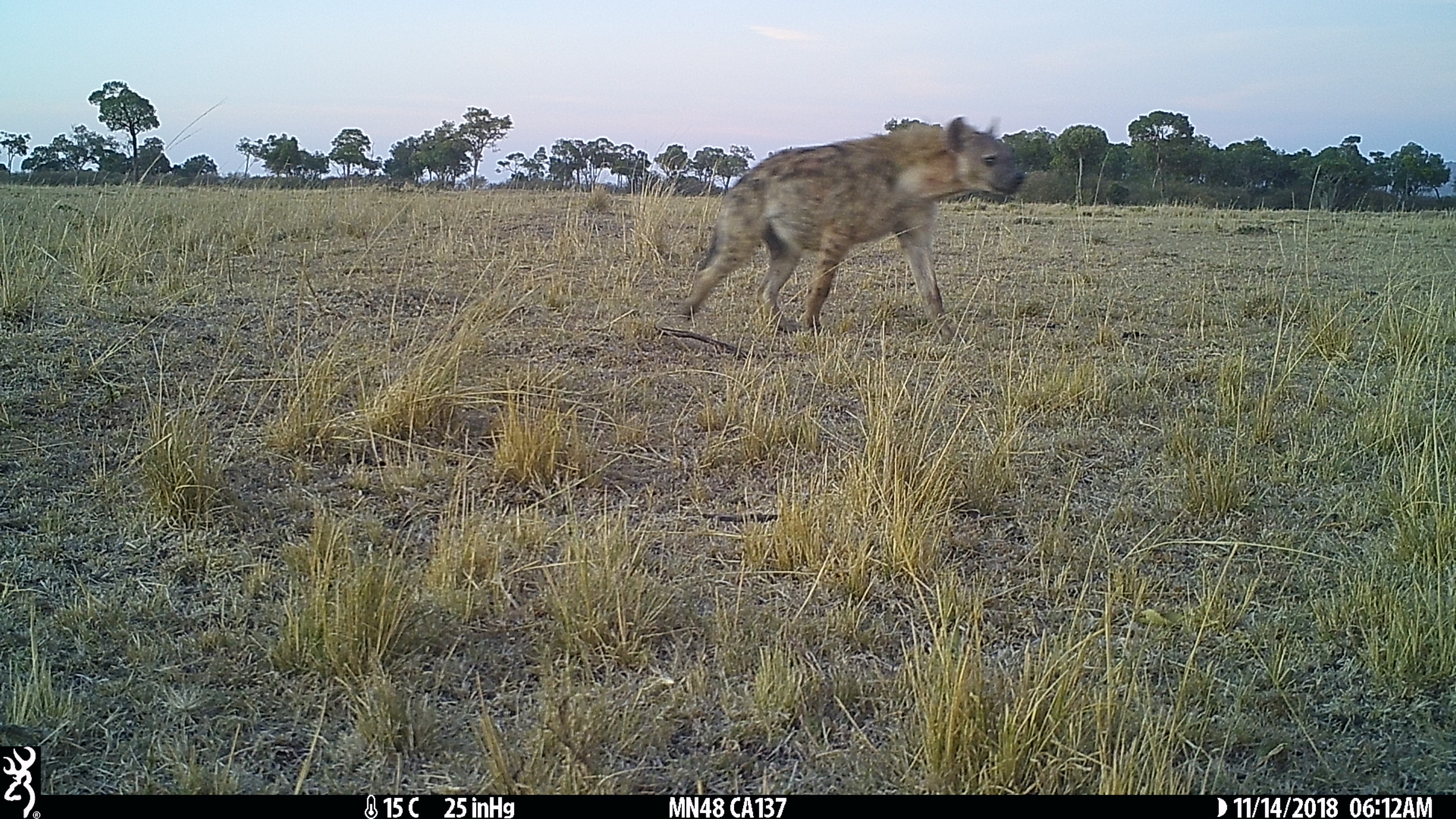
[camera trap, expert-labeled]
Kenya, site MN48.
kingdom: Animalia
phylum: Chordata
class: Mammalia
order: Carnivora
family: Hyaenidae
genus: Crocuta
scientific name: Crocuta crocuta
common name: spotted hyena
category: hyena spotted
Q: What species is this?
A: Hyena spotted (spotted hyena) (Crocuta crocuta).